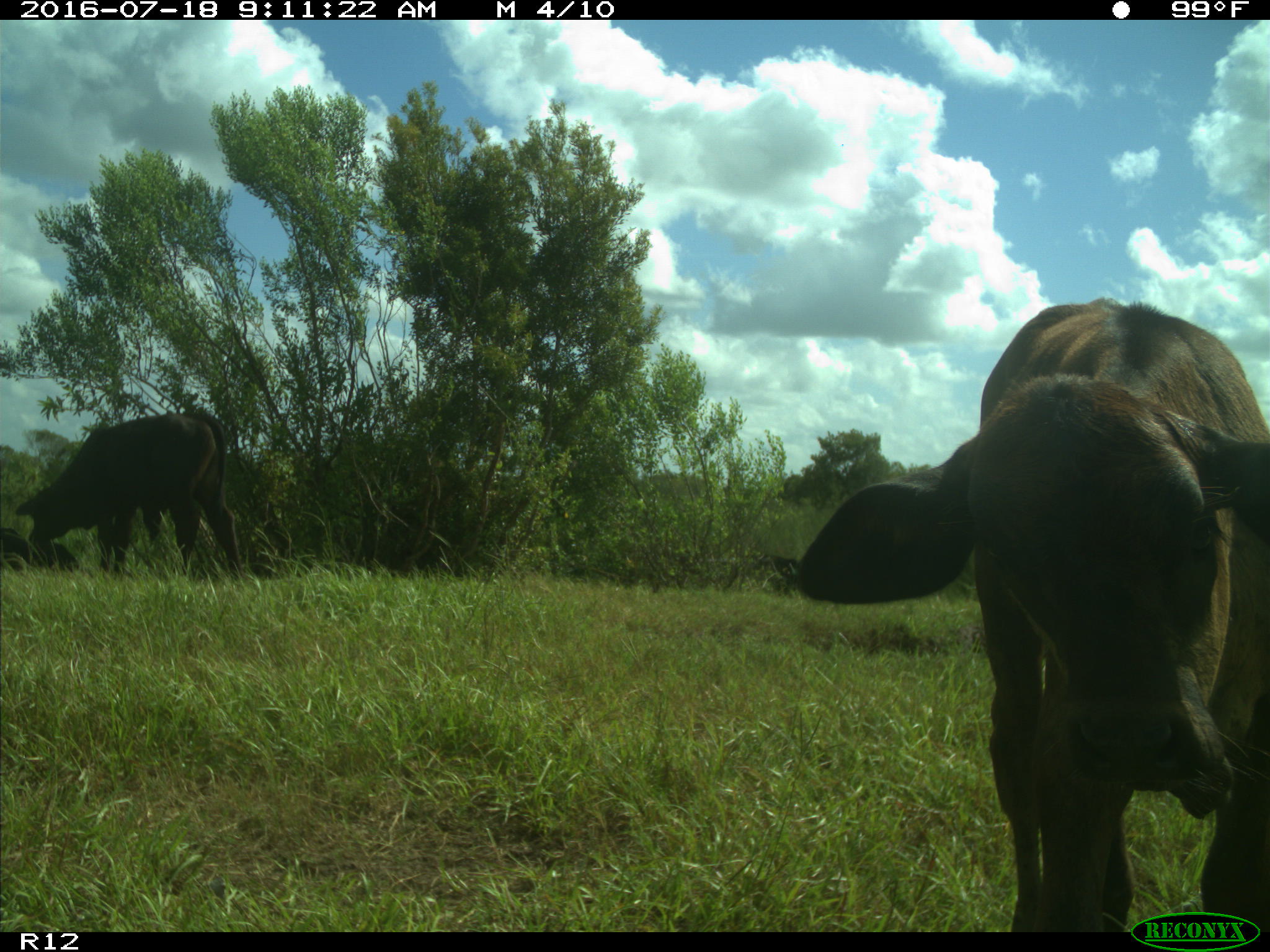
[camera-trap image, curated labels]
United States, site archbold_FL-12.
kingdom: Animalia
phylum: Chordata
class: Mammalia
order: Artiodactyla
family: Bovidae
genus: Bos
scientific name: Bos taurus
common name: domestic cow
Bos taurus (domestic cow).